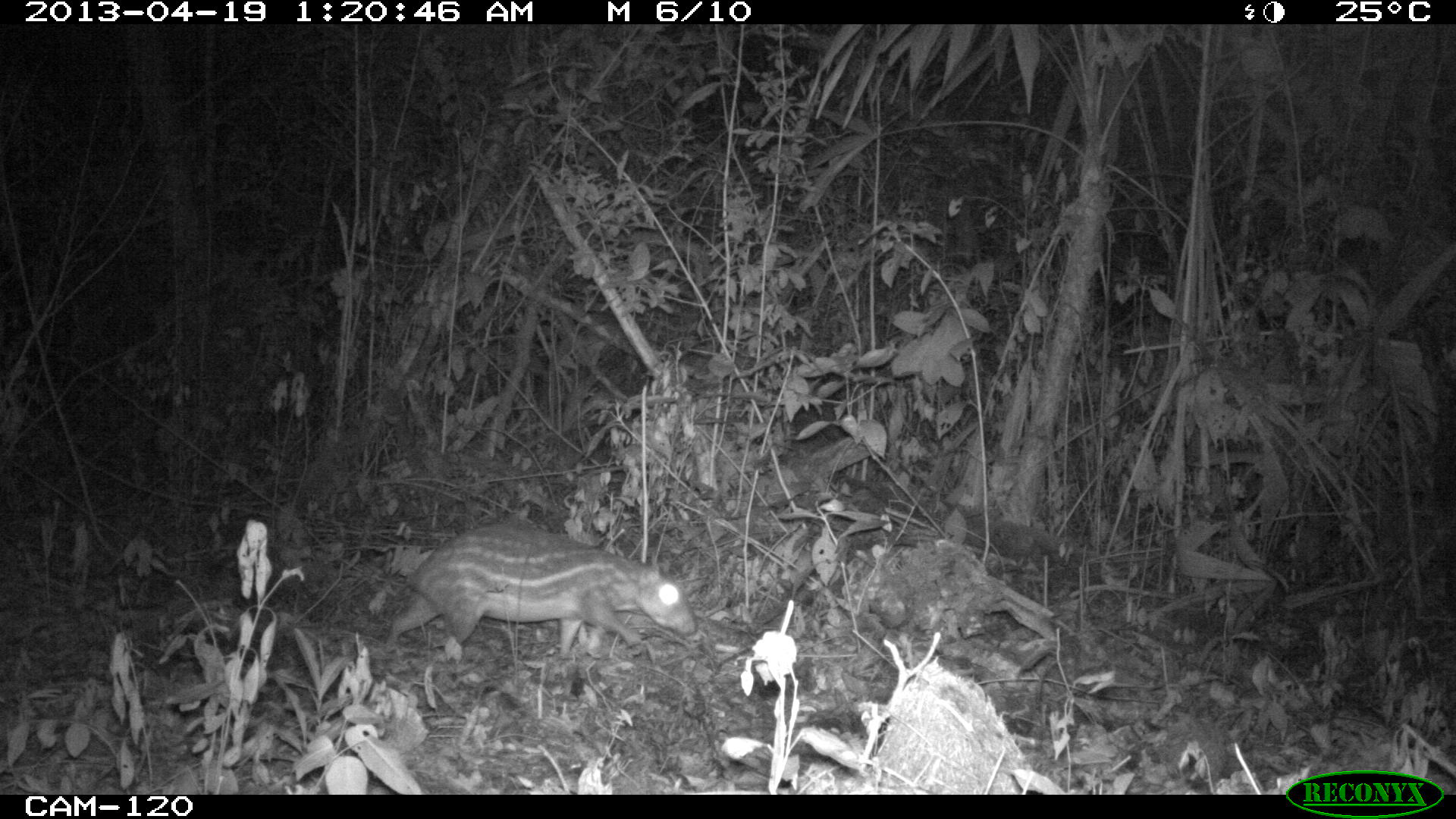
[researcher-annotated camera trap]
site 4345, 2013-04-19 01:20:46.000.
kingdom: Animalia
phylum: Chordata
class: Mammalia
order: Rodentia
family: Cuniculidae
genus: Cuniculus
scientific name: Cuniculus paca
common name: lowland paca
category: agouti paca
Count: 1.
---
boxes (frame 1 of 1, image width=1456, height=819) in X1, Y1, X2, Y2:
agouti paca: 385, 521, 696, 654